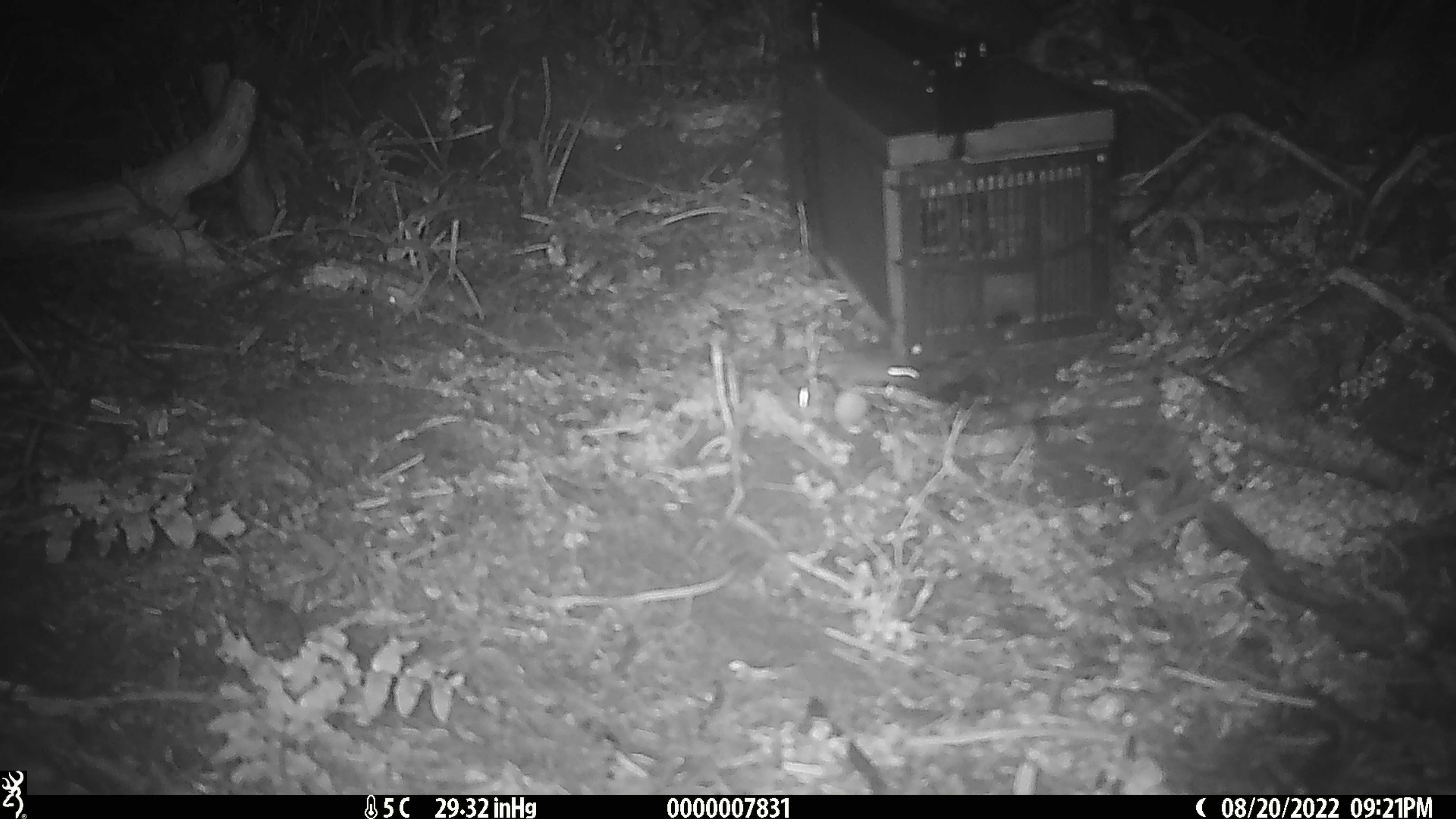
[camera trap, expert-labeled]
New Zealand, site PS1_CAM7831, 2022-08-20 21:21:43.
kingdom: Animalia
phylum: Chordata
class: Mammalia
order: Rodentia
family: Muridae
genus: Mus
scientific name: Mus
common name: mouse